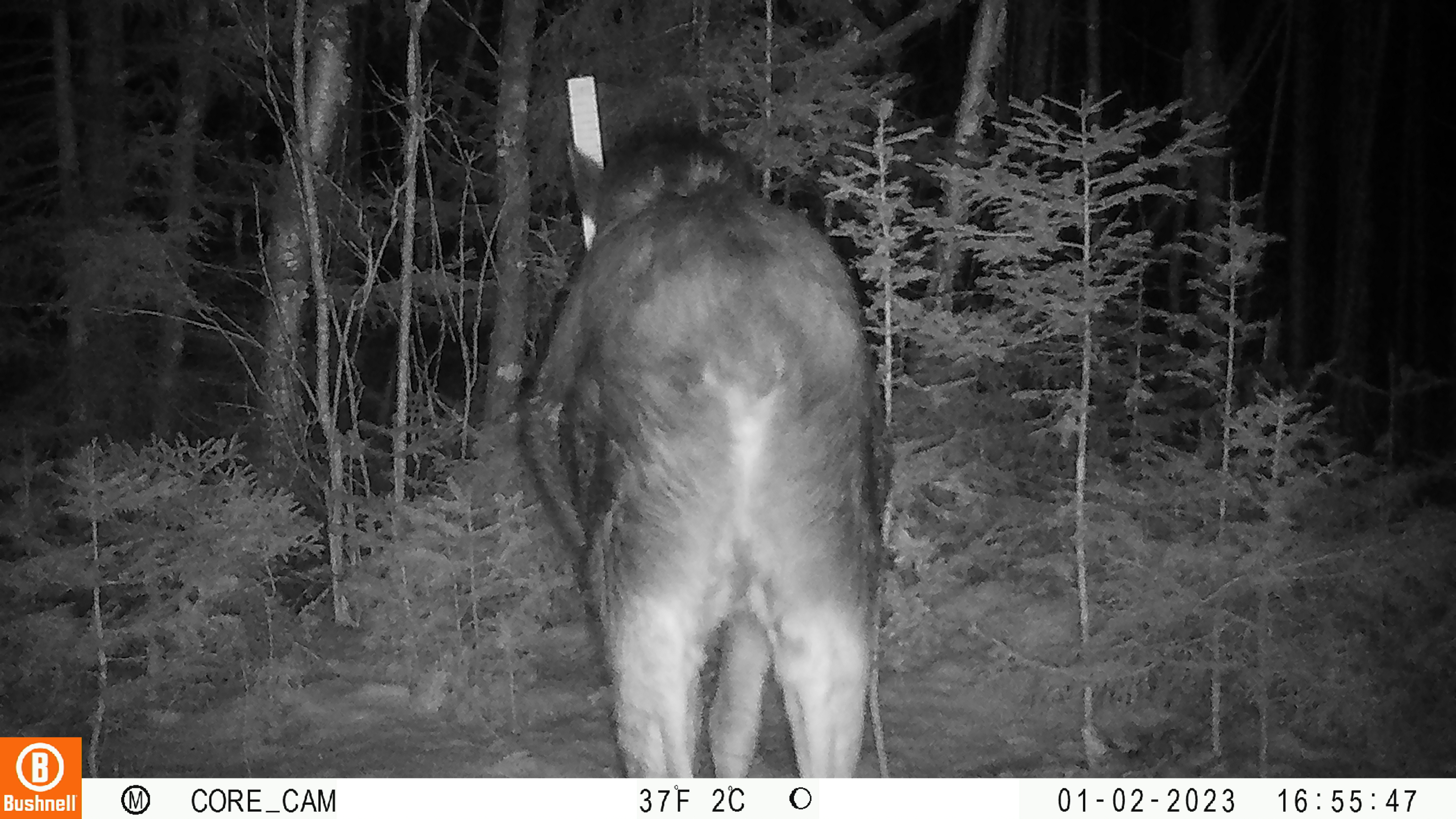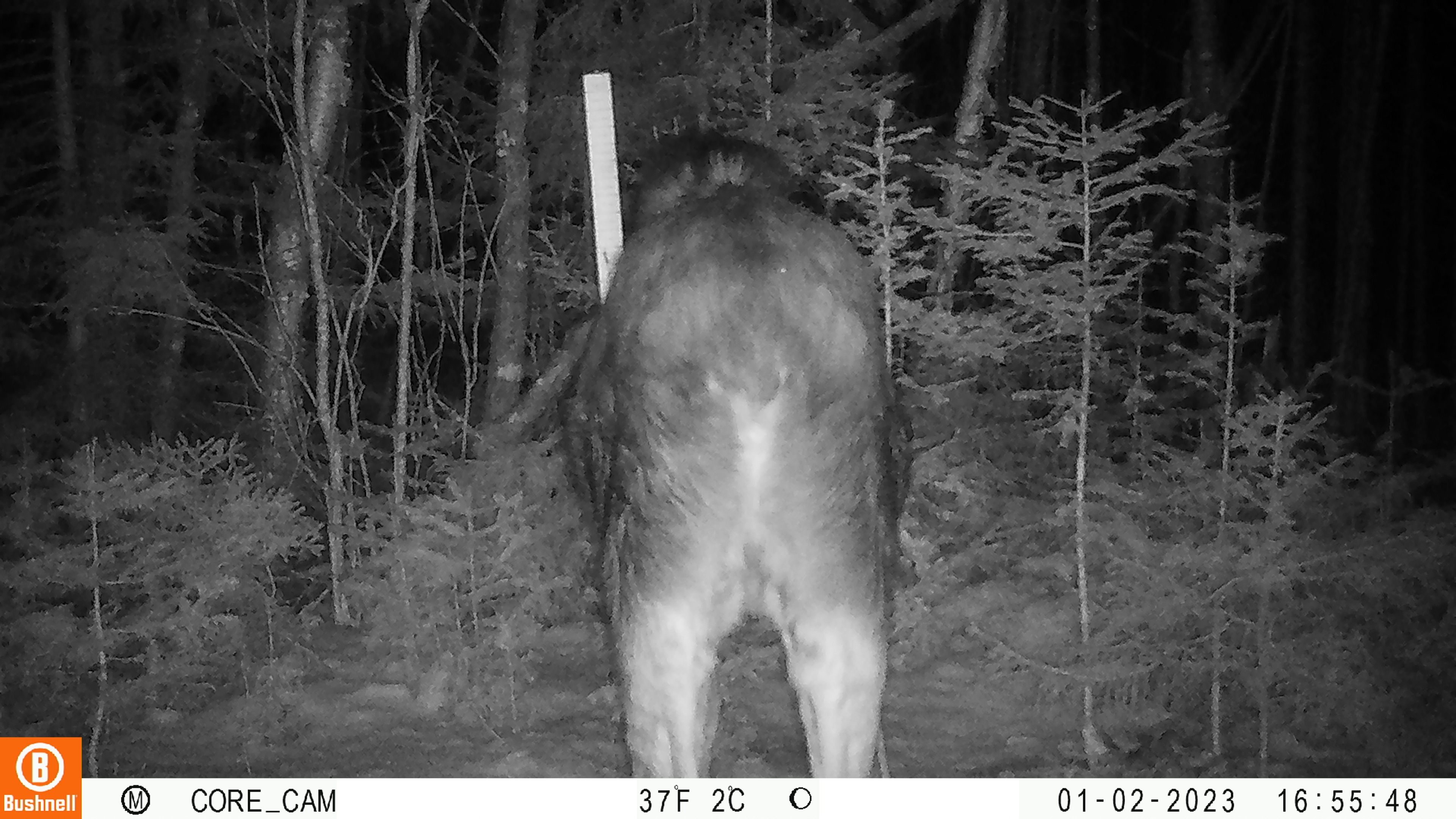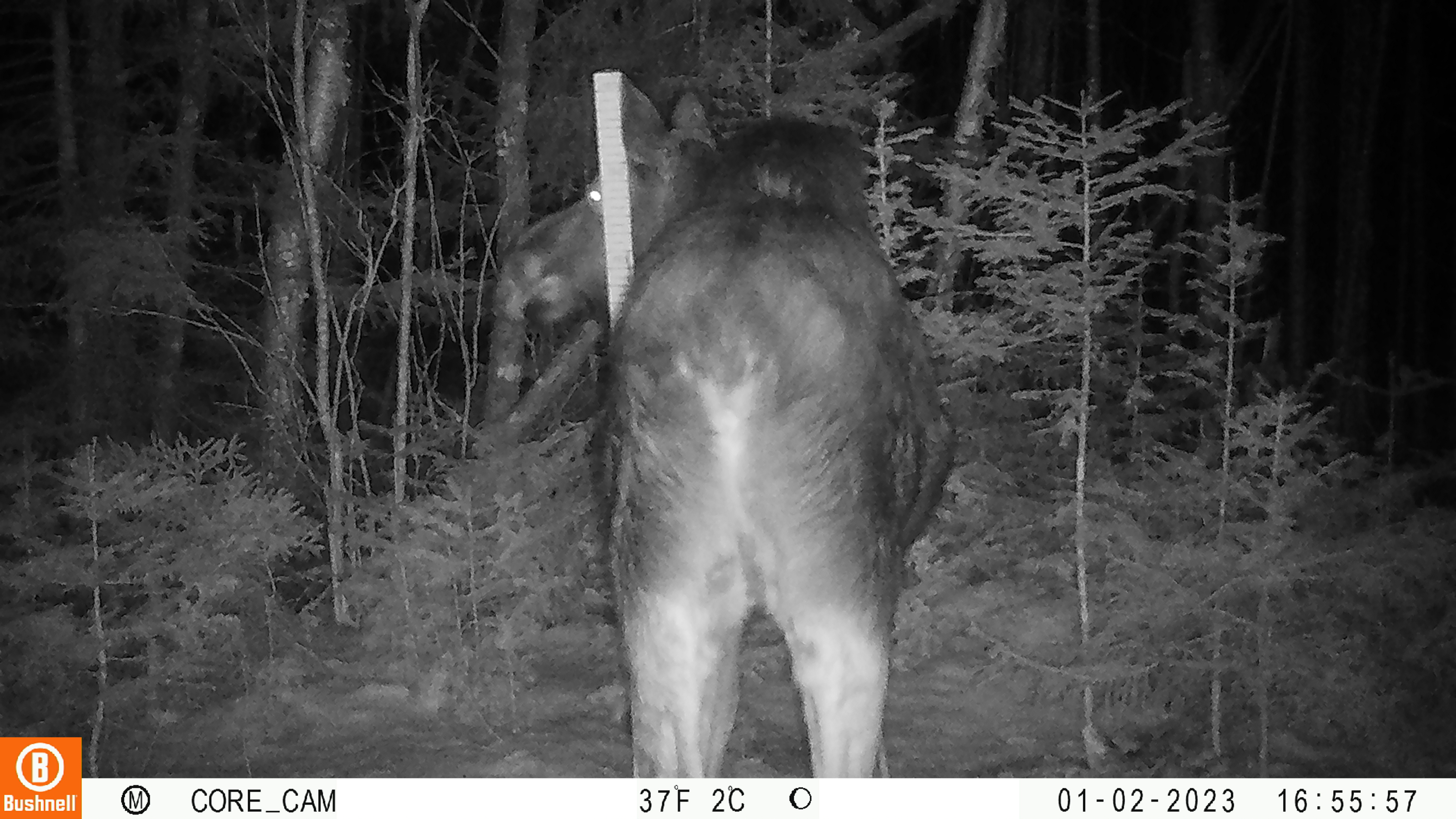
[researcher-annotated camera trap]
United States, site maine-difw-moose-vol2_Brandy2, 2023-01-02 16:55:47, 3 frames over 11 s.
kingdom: Animalia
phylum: Chordata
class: Mammalia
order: Artiodactyla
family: Cervidae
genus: Alces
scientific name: Alces alces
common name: moose